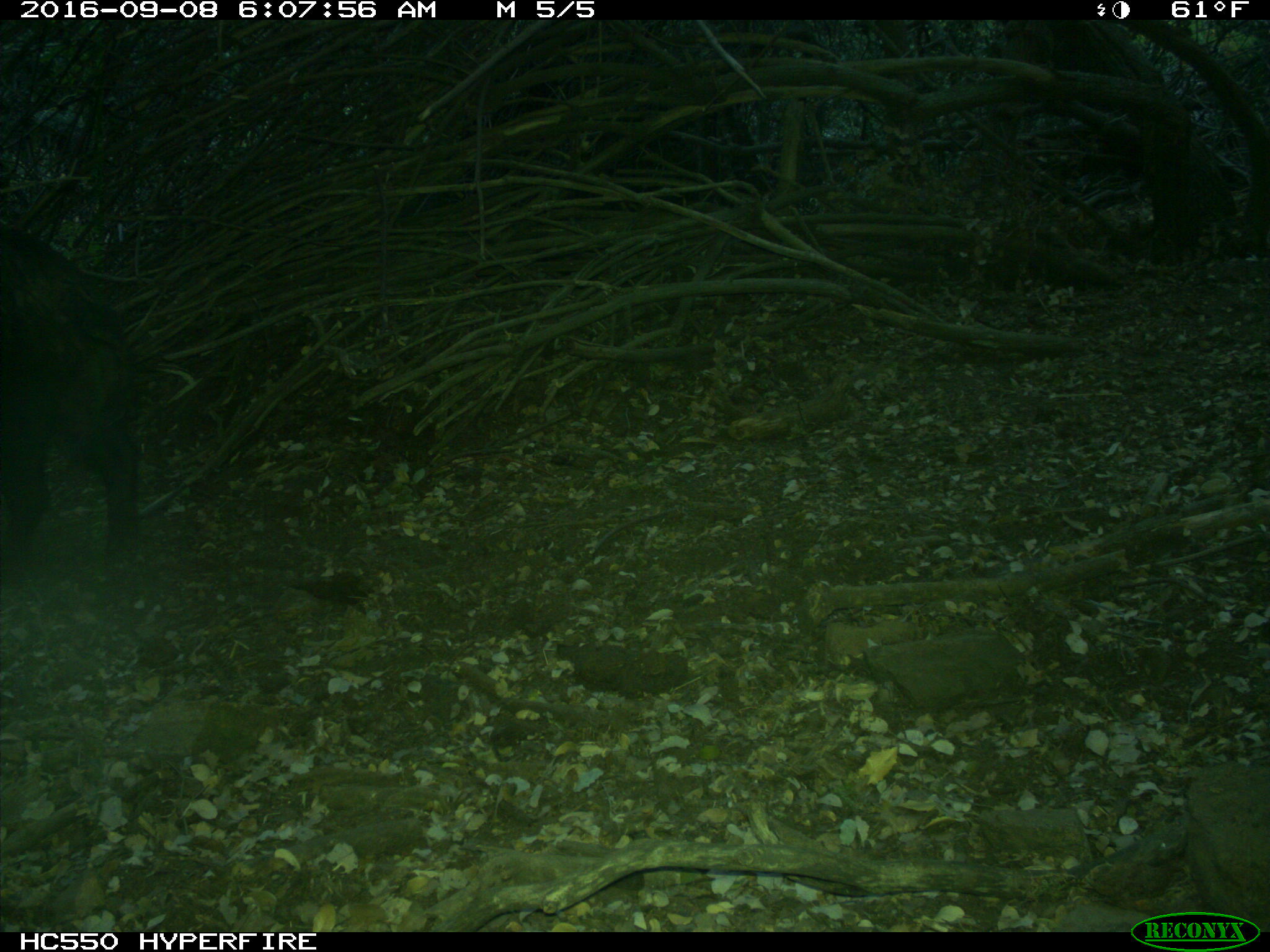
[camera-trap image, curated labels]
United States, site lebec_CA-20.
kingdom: Animalia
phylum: Chordata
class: Mammalia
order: Artiodactyla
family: Suidae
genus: Sus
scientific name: Sus scrofa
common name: wild boar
Sus scrofa (wild boar).